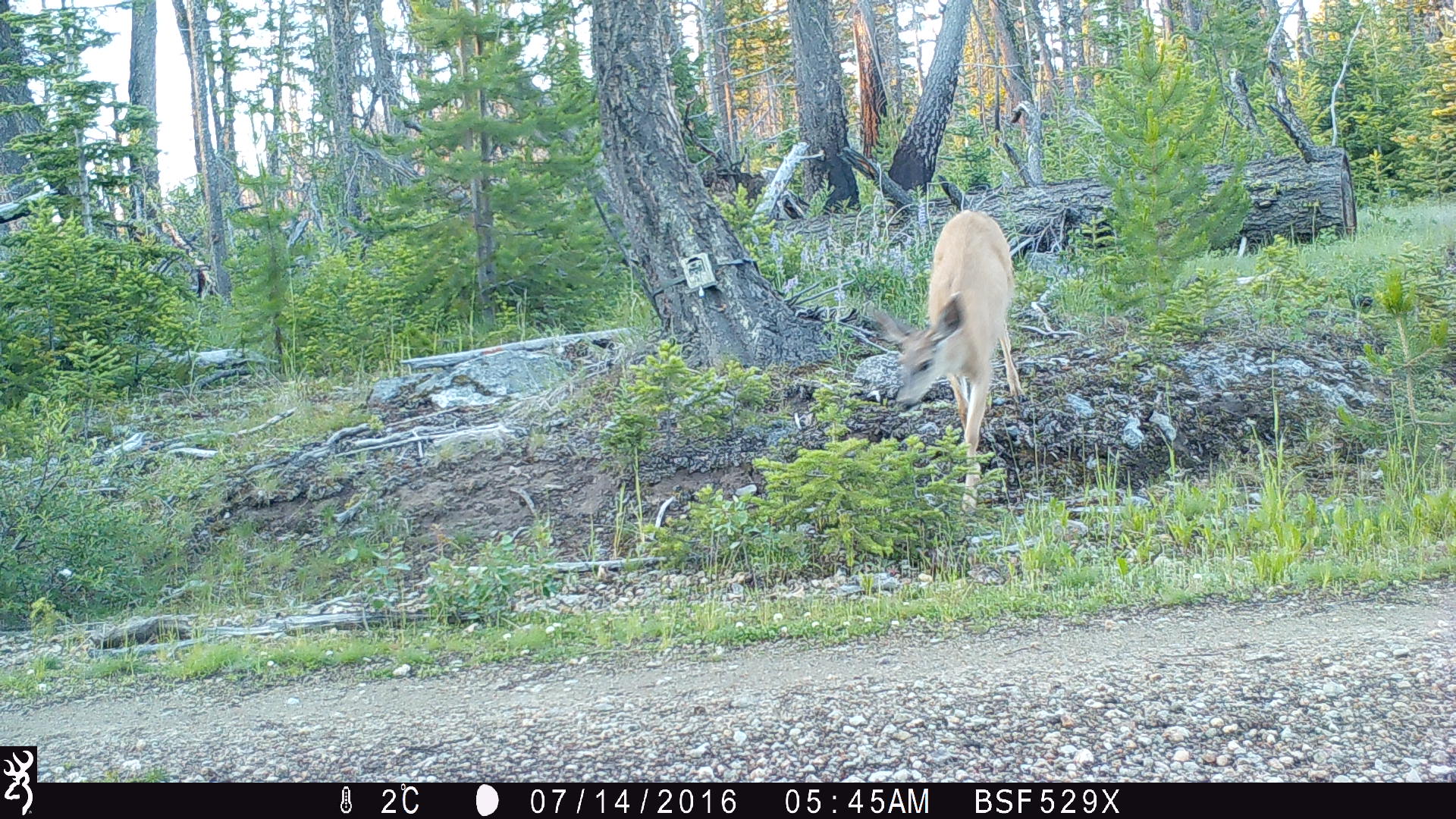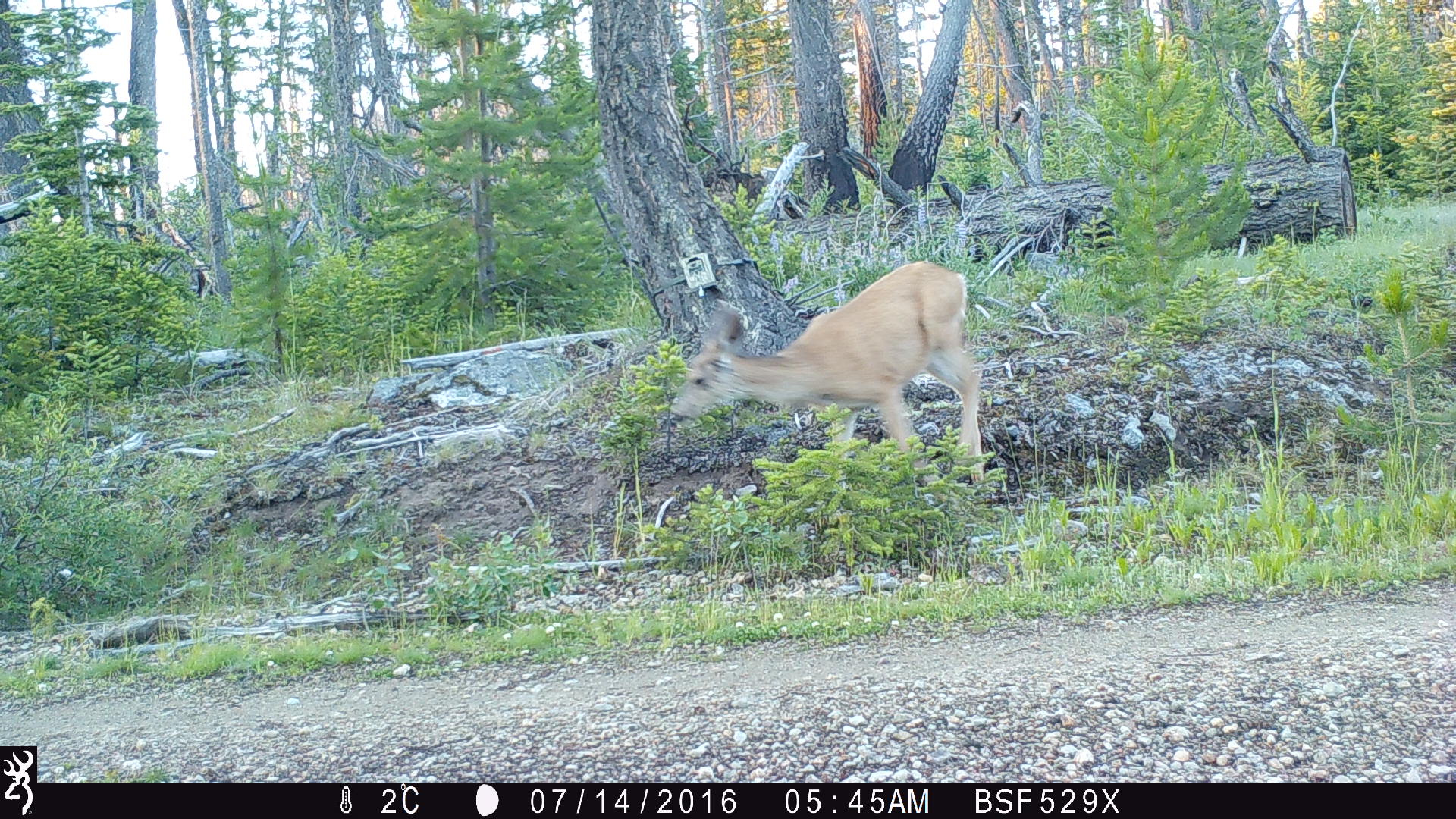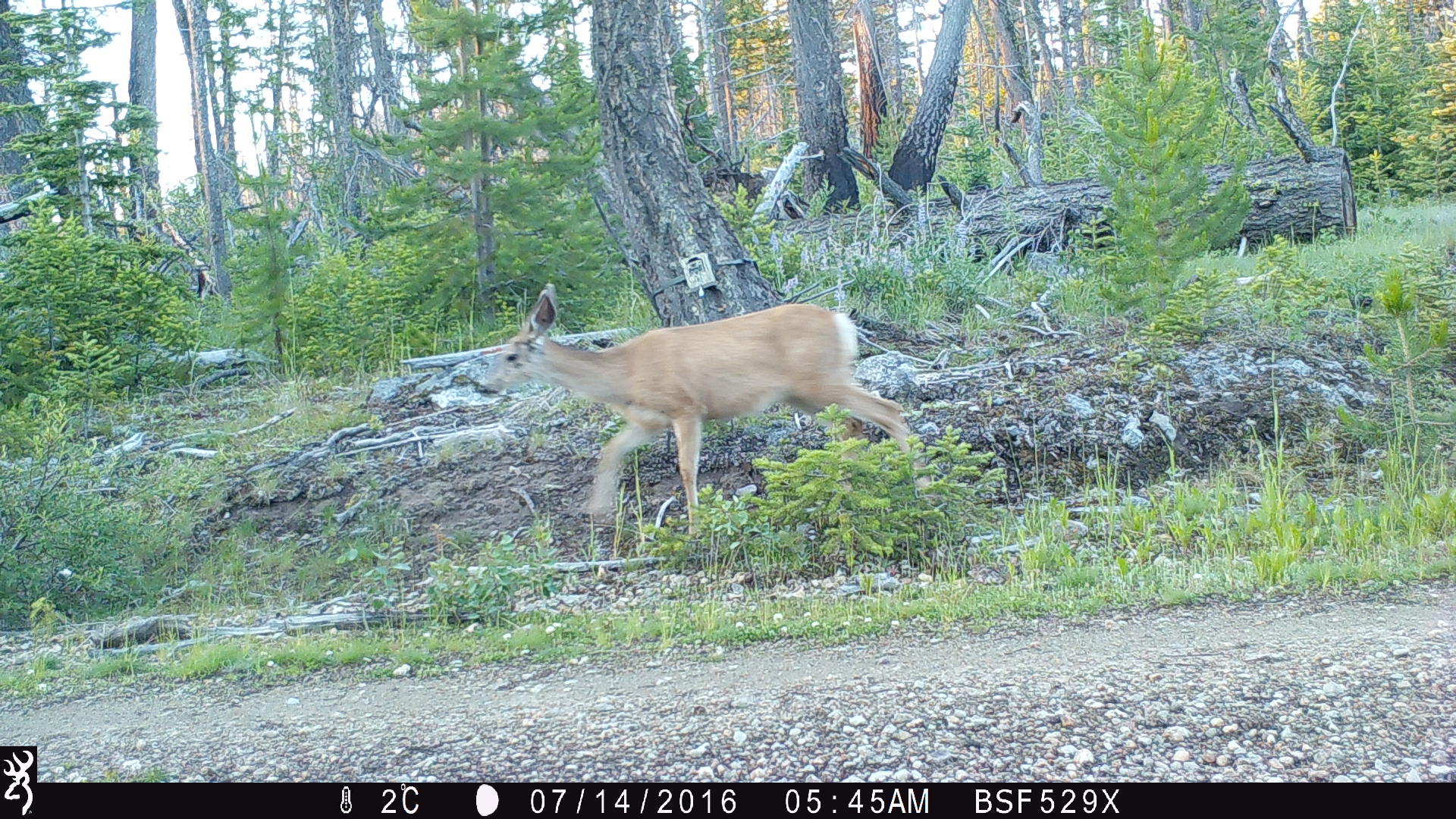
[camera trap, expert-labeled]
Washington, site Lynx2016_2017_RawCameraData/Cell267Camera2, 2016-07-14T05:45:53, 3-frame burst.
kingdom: Animalia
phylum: Chordata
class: Mammalia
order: Artiodactyla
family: Cervidae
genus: Odocoileus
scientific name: Odocoileus hemionus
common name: mule deer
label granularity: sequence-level